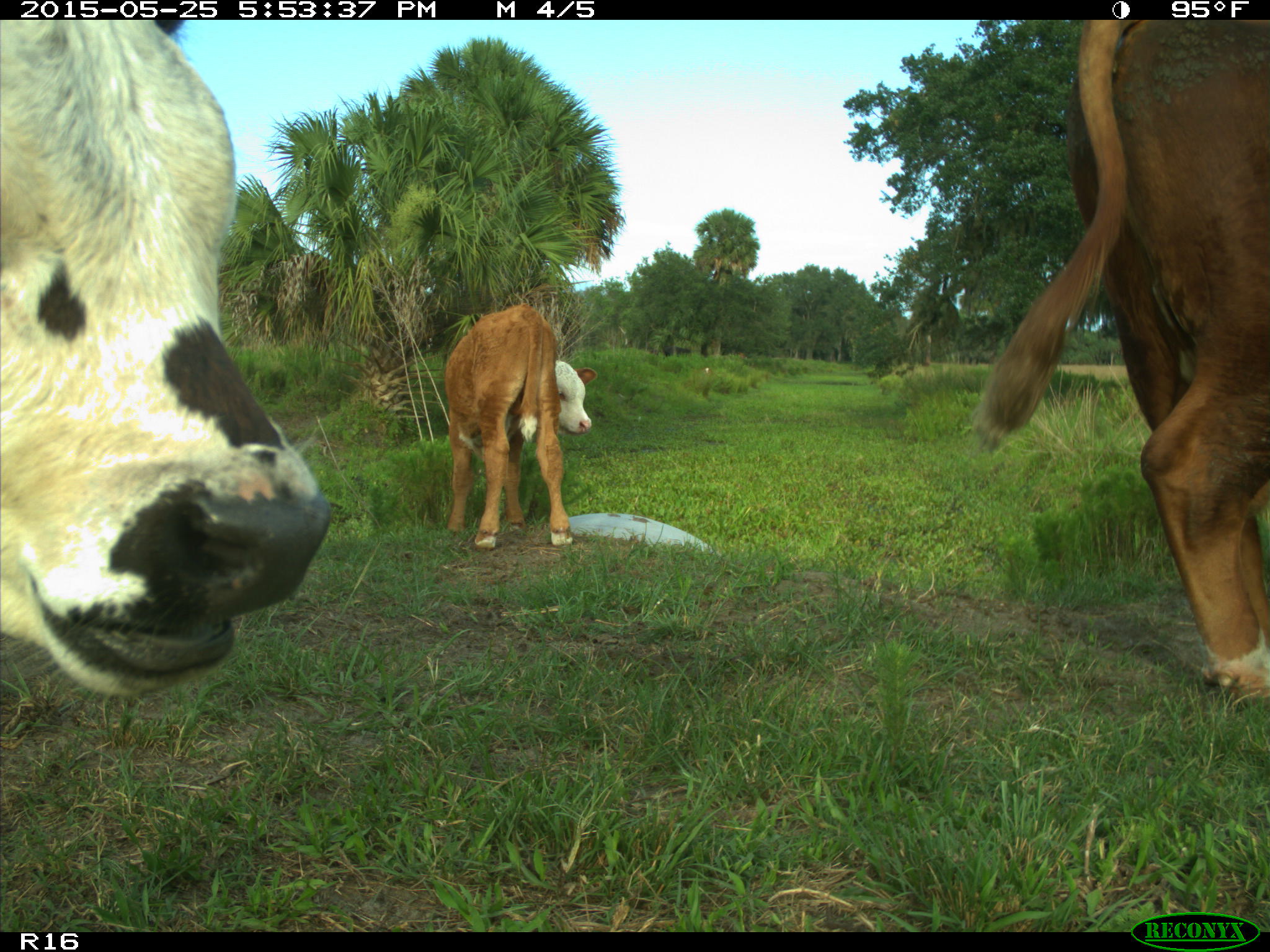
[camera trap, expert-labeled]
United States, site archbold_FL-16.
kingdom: Animalia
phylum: Chordata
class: Mammalia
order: Artiodactyla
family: Bovidae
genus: Bos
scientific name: Bos taurus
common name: domestic cow